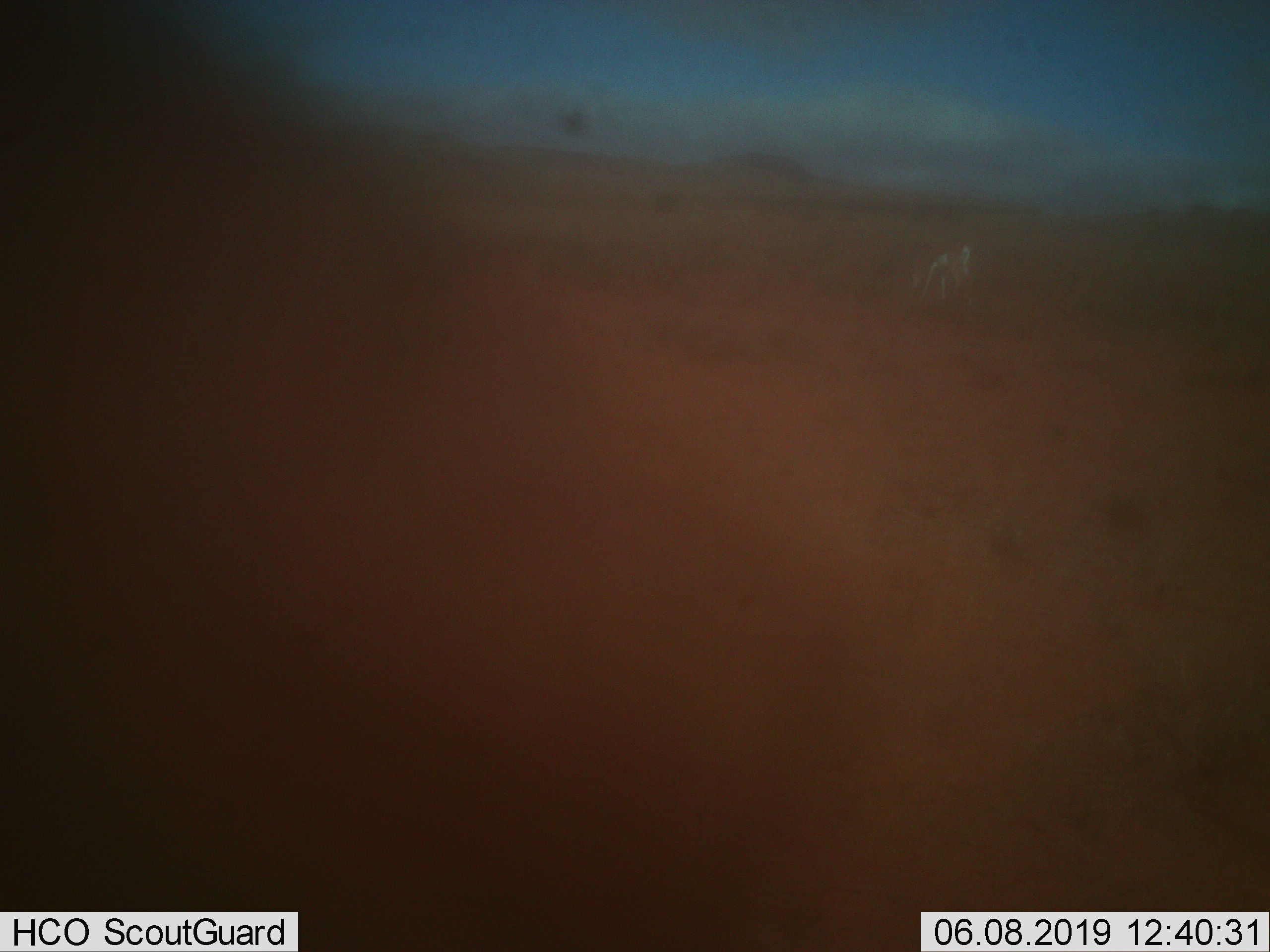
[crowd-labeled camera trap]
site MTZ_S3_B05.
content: unidentified animal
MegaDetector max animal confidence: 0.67